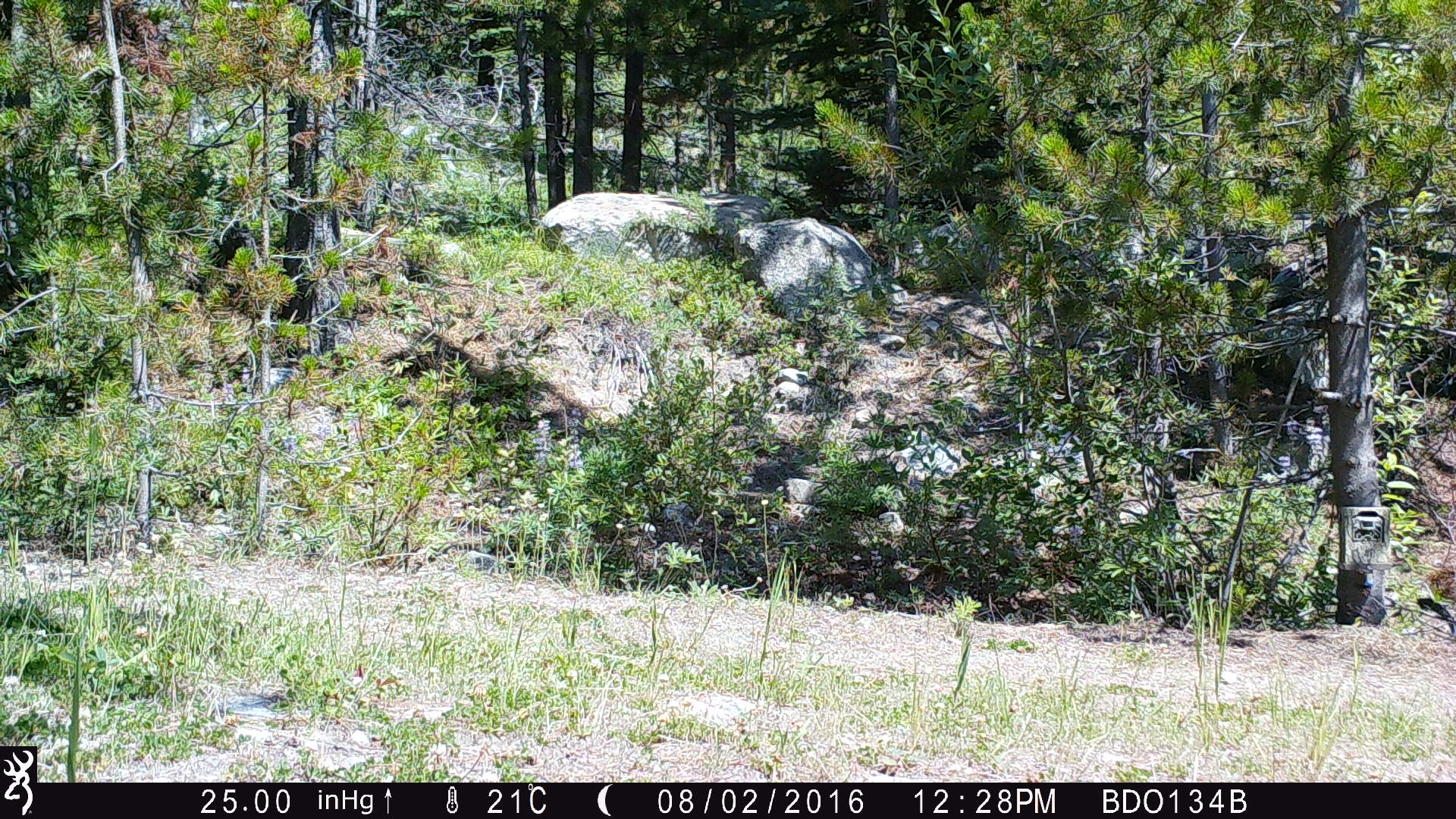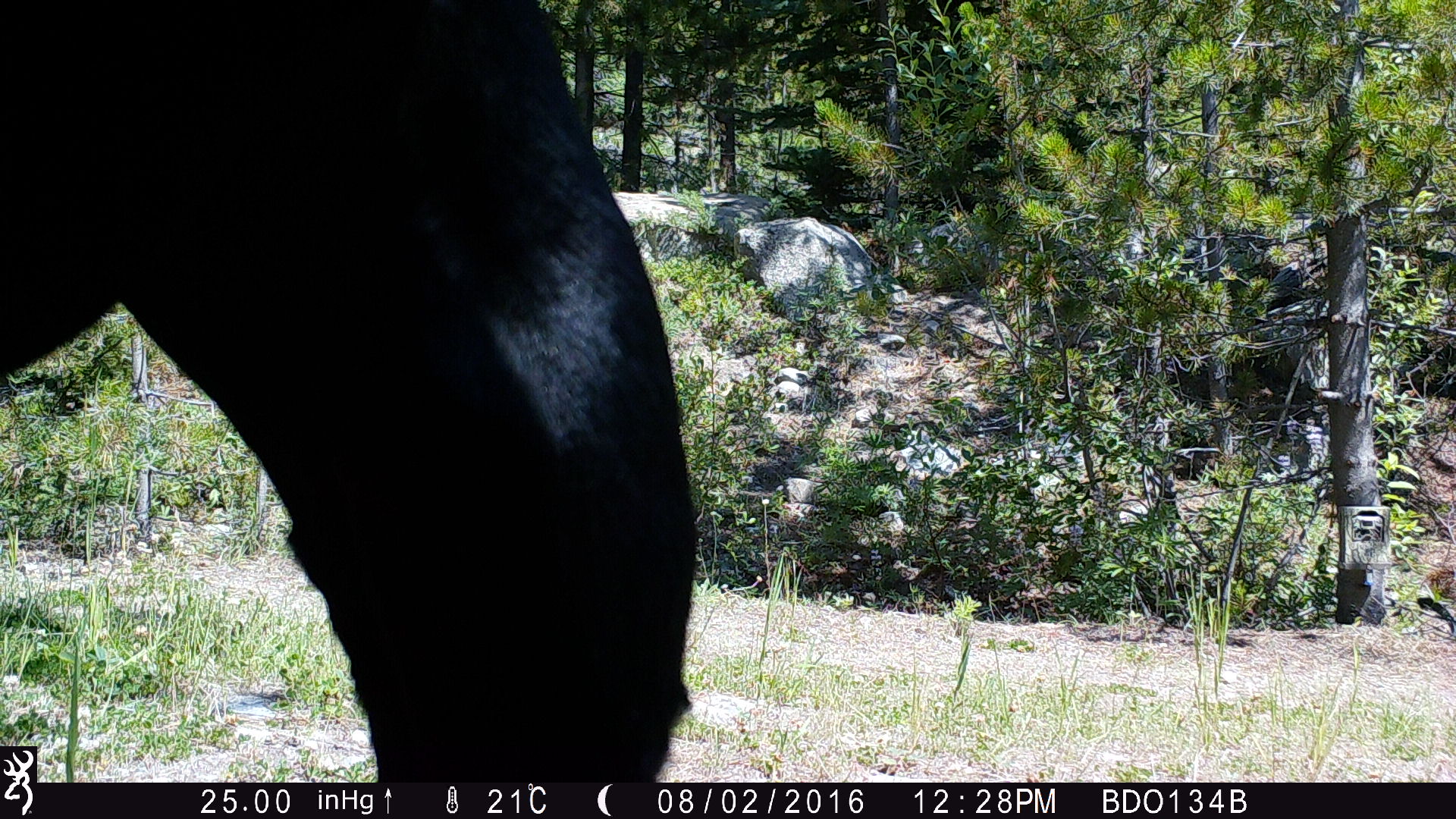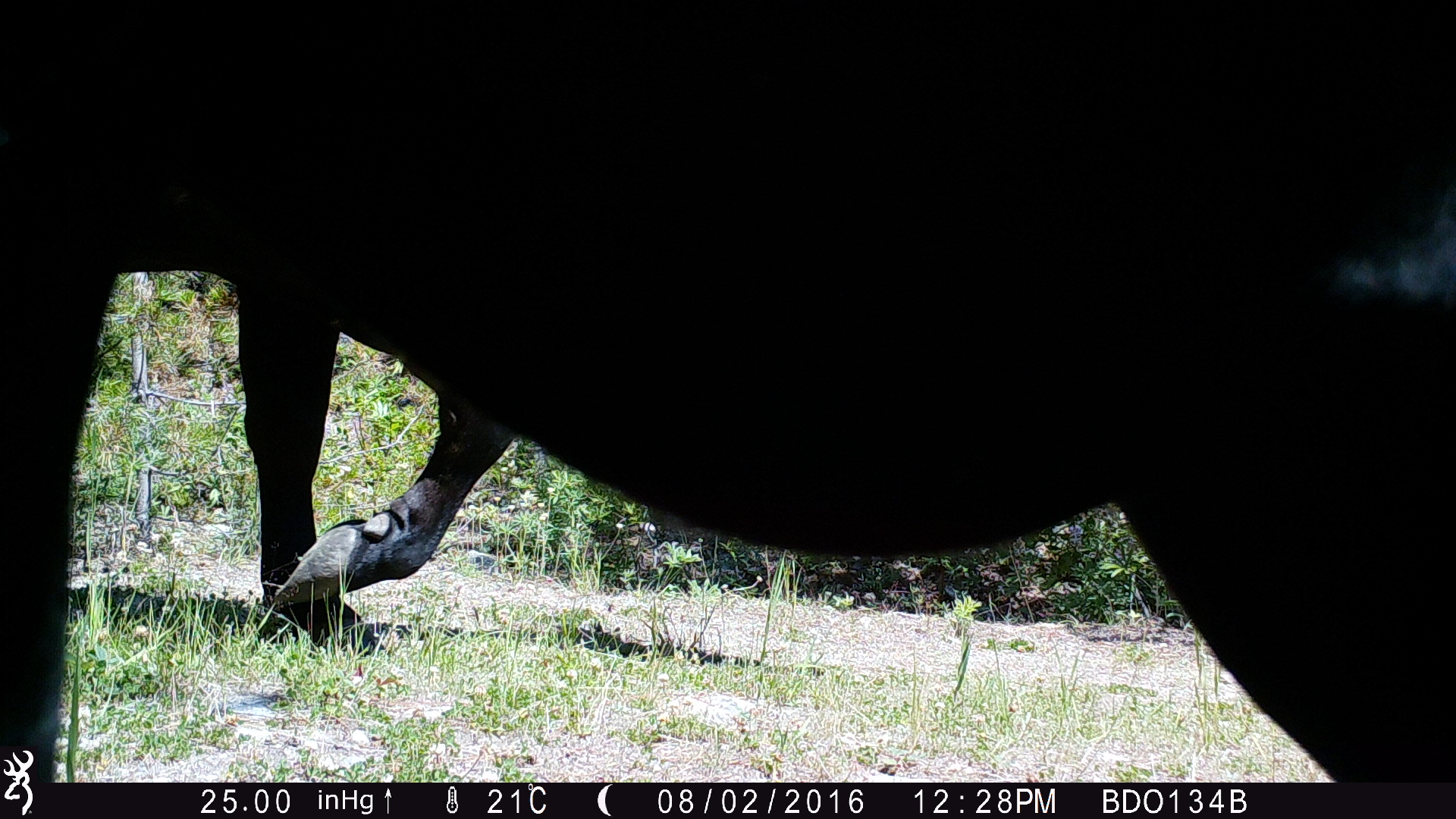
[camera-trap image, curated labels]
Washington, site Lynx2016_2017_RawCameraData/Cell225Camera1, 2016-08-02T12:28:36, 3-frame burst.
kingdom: Animalia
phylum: Chordata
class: Mammalia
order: Artiodactyla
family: Bovidae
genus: Bos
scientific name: Bos taurus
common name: domestic cattle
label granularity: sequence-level